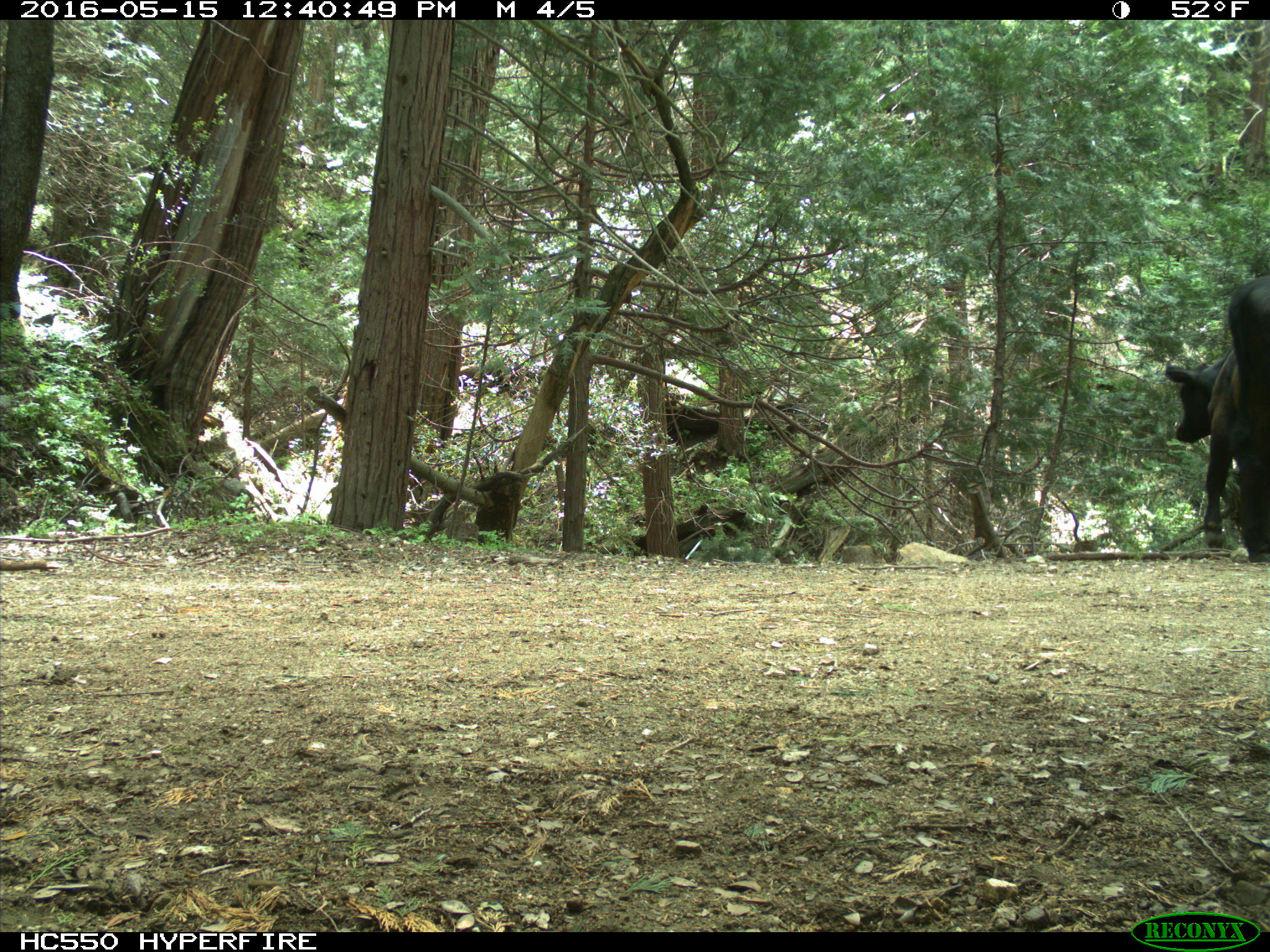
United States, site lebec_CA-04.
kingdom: Animalia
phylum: Chordata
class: Mammalia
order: Artiodactyla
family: Bovidae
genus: Bos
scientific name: Bos taurus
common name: domestic cow